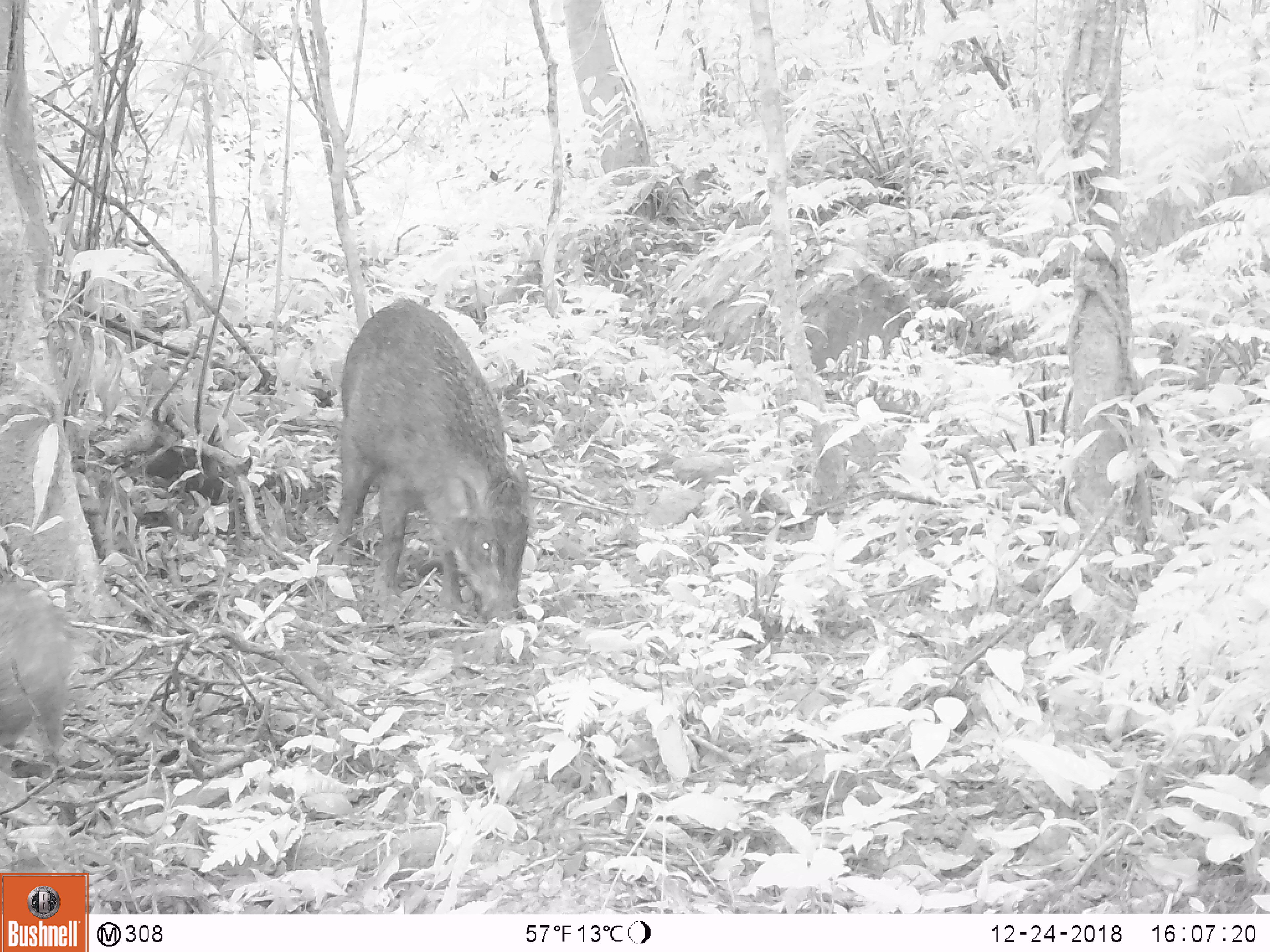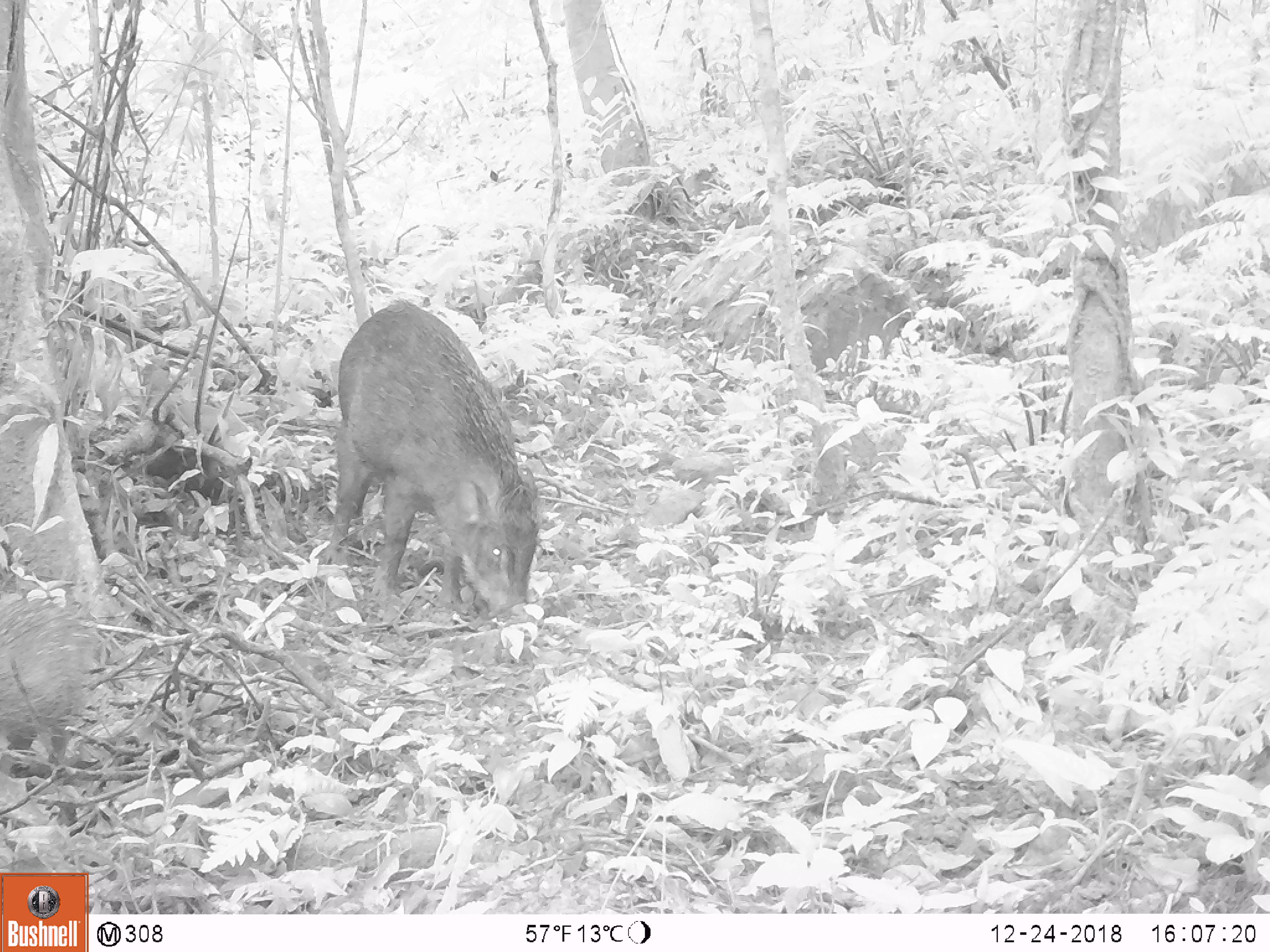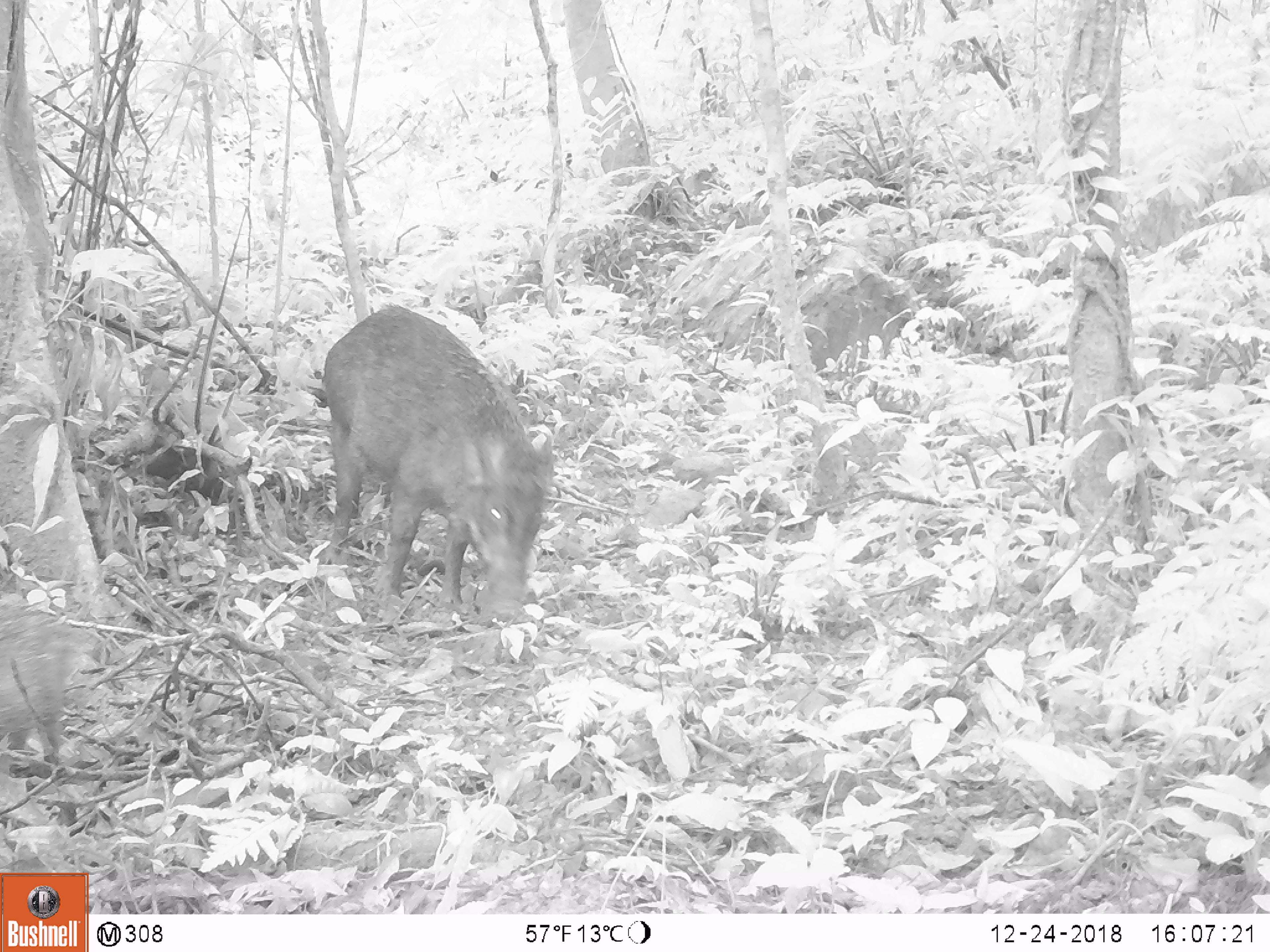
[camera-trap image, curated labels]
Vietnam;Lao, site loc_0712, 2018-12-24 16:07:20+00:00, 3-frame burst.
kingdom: Animalia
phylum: Chordata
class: Mammalia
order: Artiodactyla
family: Suidae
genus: Sus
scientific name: Sus scrofa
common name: eurasian wild pig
Eurasian wild pig (Sus scrofa). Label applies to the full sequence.